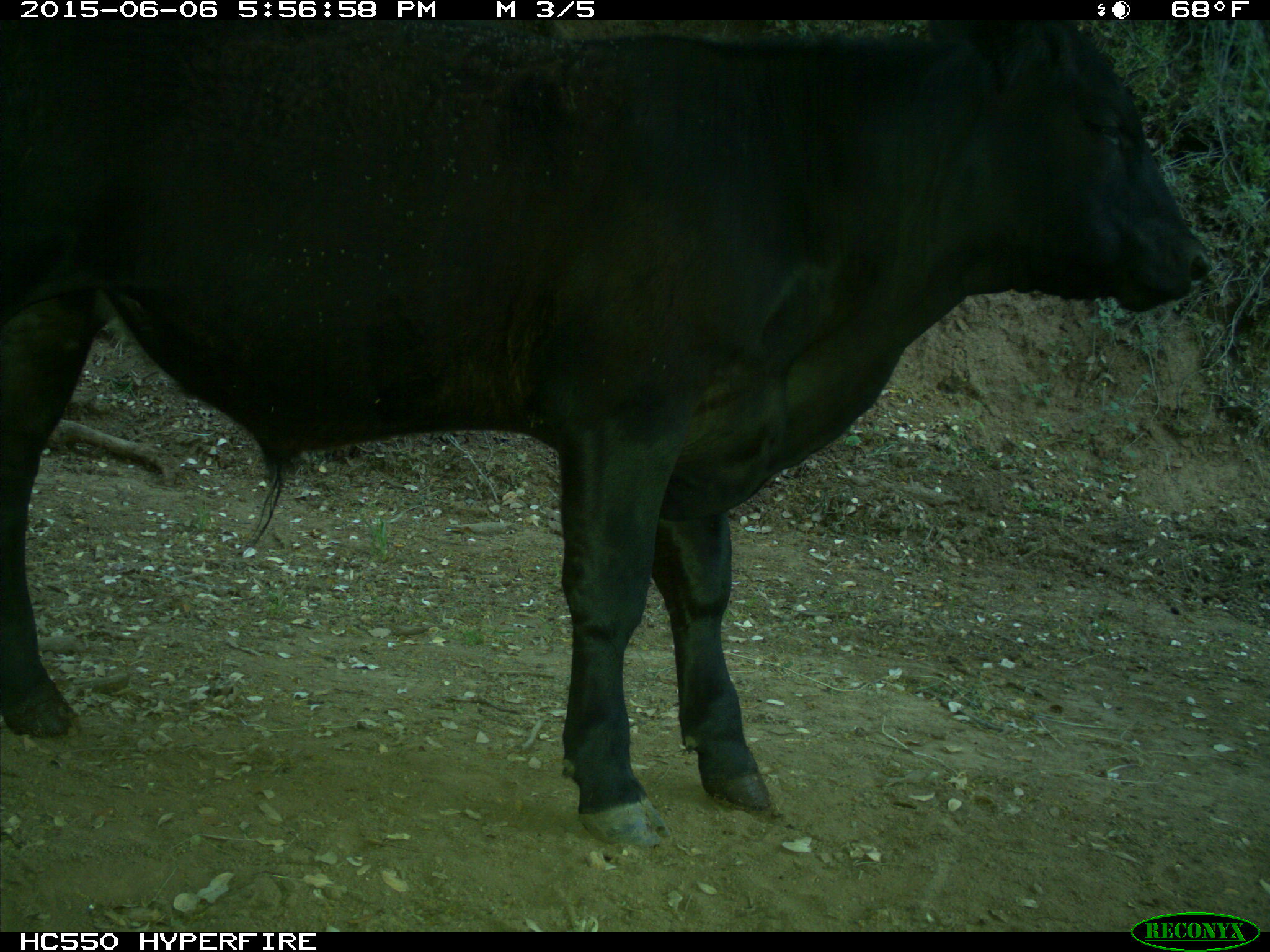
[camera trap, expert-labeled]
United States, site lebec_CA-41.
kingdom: Animalia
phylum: Chordata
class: Mammalia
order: Artiodactyla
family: Bovidae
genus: Bos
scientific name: Bos taurus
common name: domestic cow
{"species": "Bos taurus (domestic cow)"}